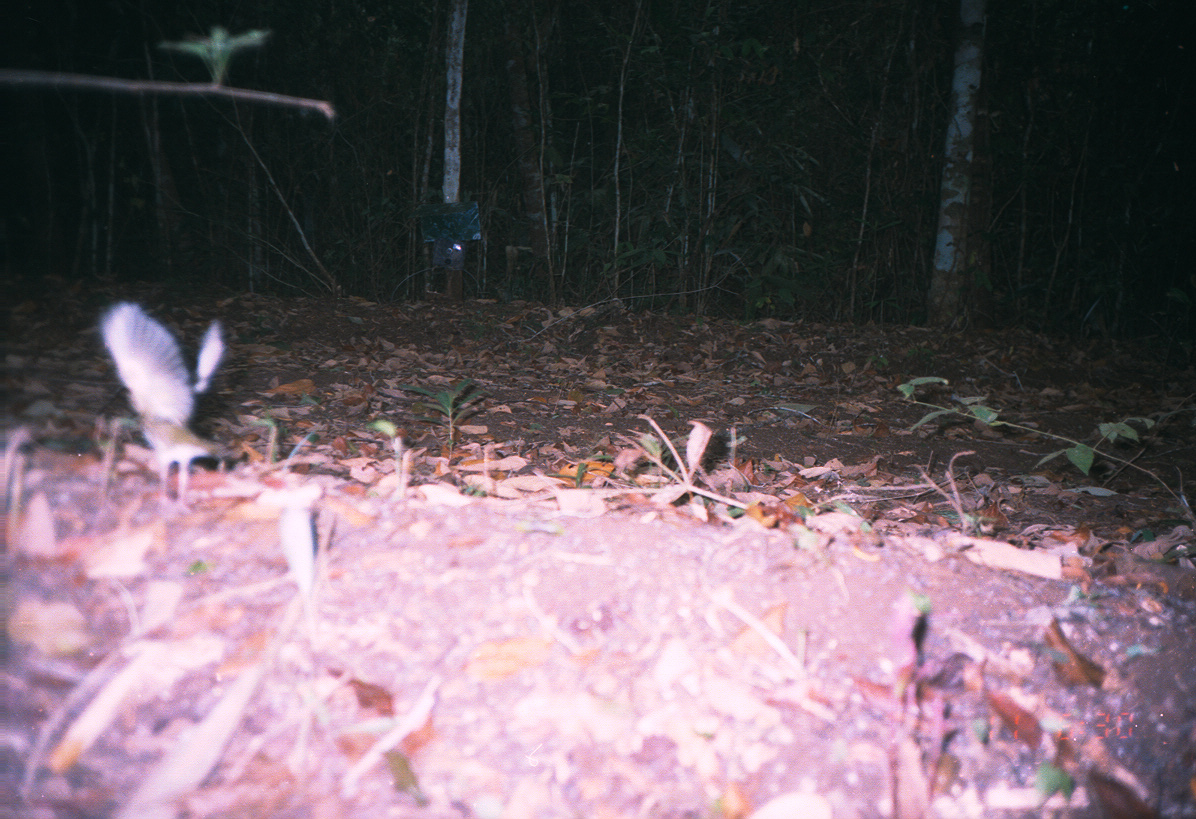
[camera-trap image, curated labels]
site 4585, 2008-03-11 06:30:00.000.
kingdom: Animalia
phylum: Chordata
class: Aves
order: Passeriformes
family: Turdidae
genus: Hylocichla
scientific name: Hylocichla mustelina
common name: wood thrush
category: catharus mustelinus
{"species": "catharus mustelinus (wood thrush) (Hylocichla mustelina)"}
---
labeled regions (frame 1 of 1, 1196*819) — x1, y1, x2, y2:
catharus mustelinus: 91, 299, 229, 501